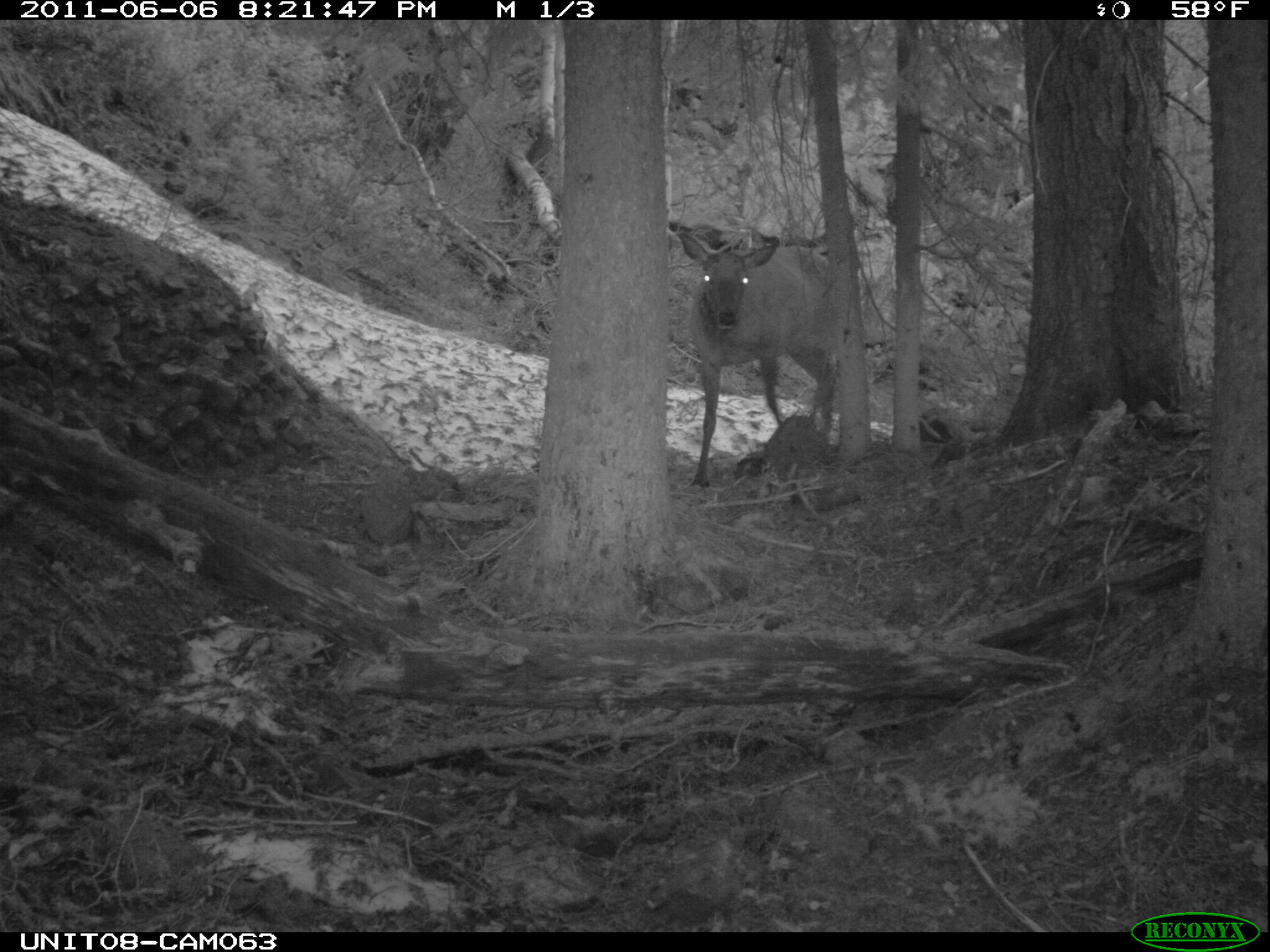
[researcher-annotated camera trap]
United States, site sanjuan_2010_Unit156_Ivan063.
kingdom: Animalia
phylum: Chordata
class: Mammalia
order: Artiodactyla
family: Cervidae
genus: Cervus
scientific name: Cervus elaphus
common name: red deer